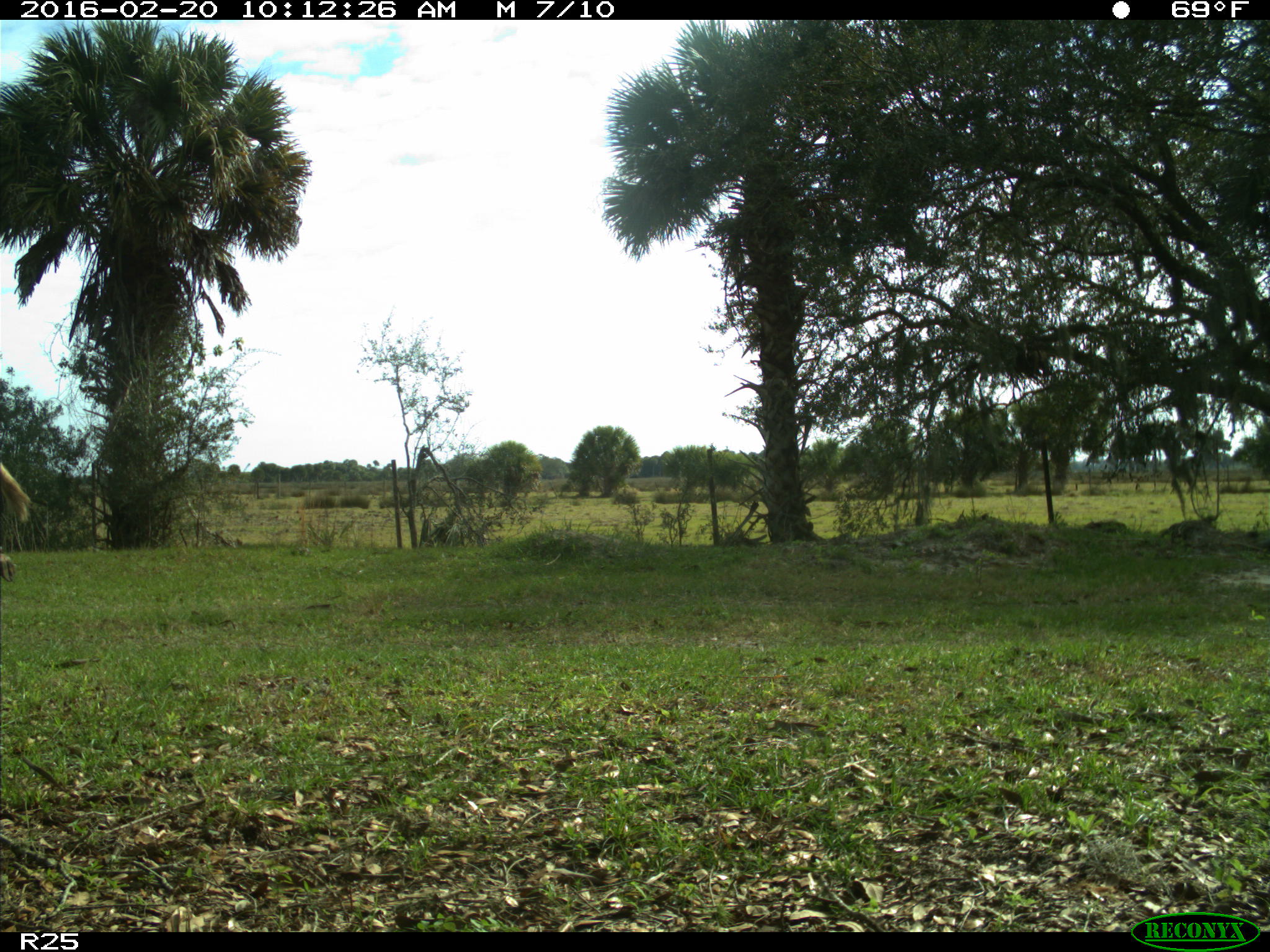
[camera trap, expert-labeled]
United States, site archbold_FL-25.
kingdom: Animalia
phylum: Chordata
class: Mammalia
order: Artiodactyla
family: Bovidae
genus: Bos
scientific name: Bos taurus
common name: domestic cow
Bos taurus (domestic cow).